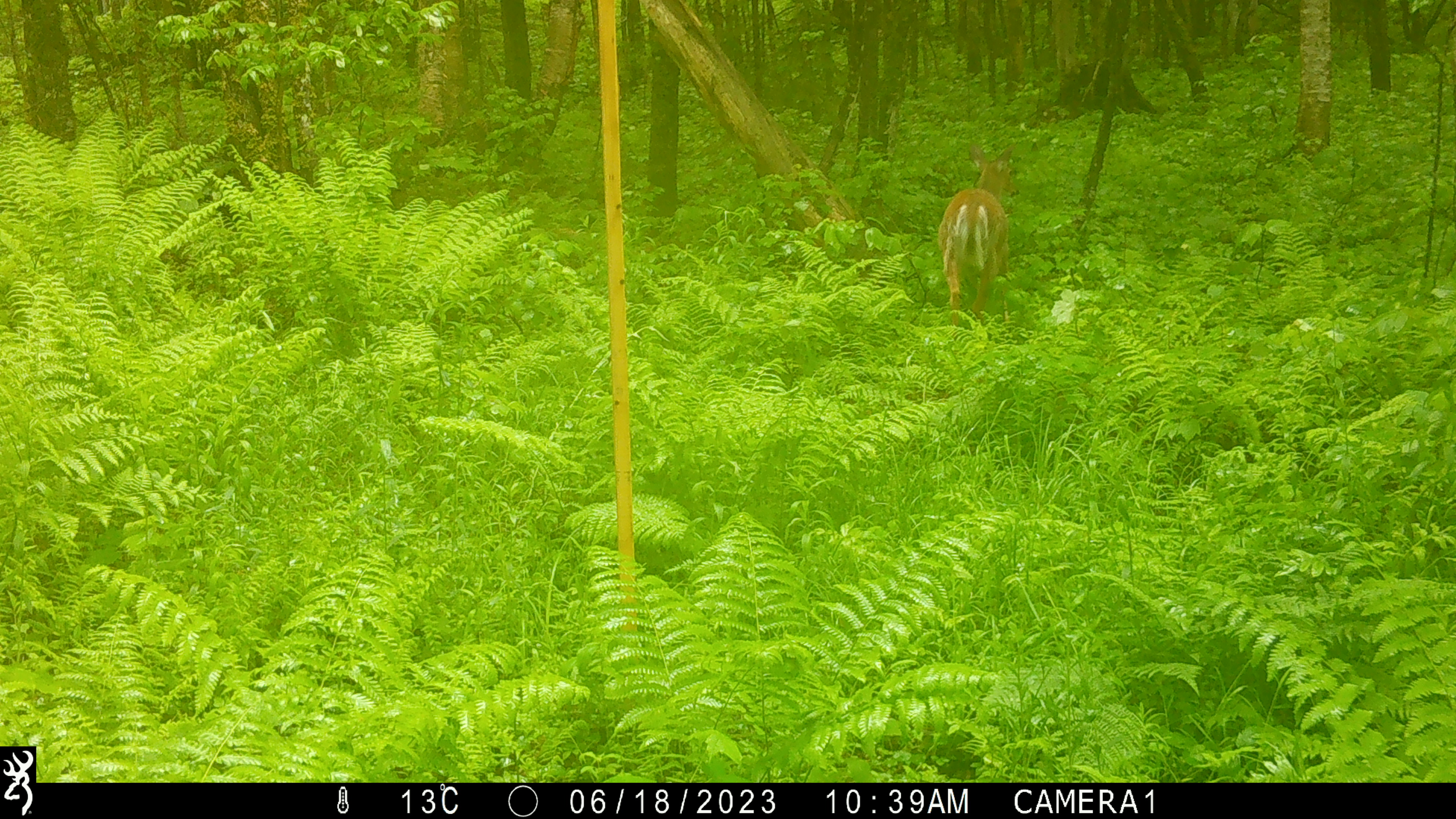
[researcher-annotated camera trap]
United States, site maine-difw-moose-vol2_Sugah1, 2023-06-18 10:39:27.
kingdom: Animalia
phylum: Chordata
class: Mammalia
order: Artiodactyla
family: Cervidae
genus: Odocoileus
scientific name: Odocoileus virginianus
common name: white-tailed deer